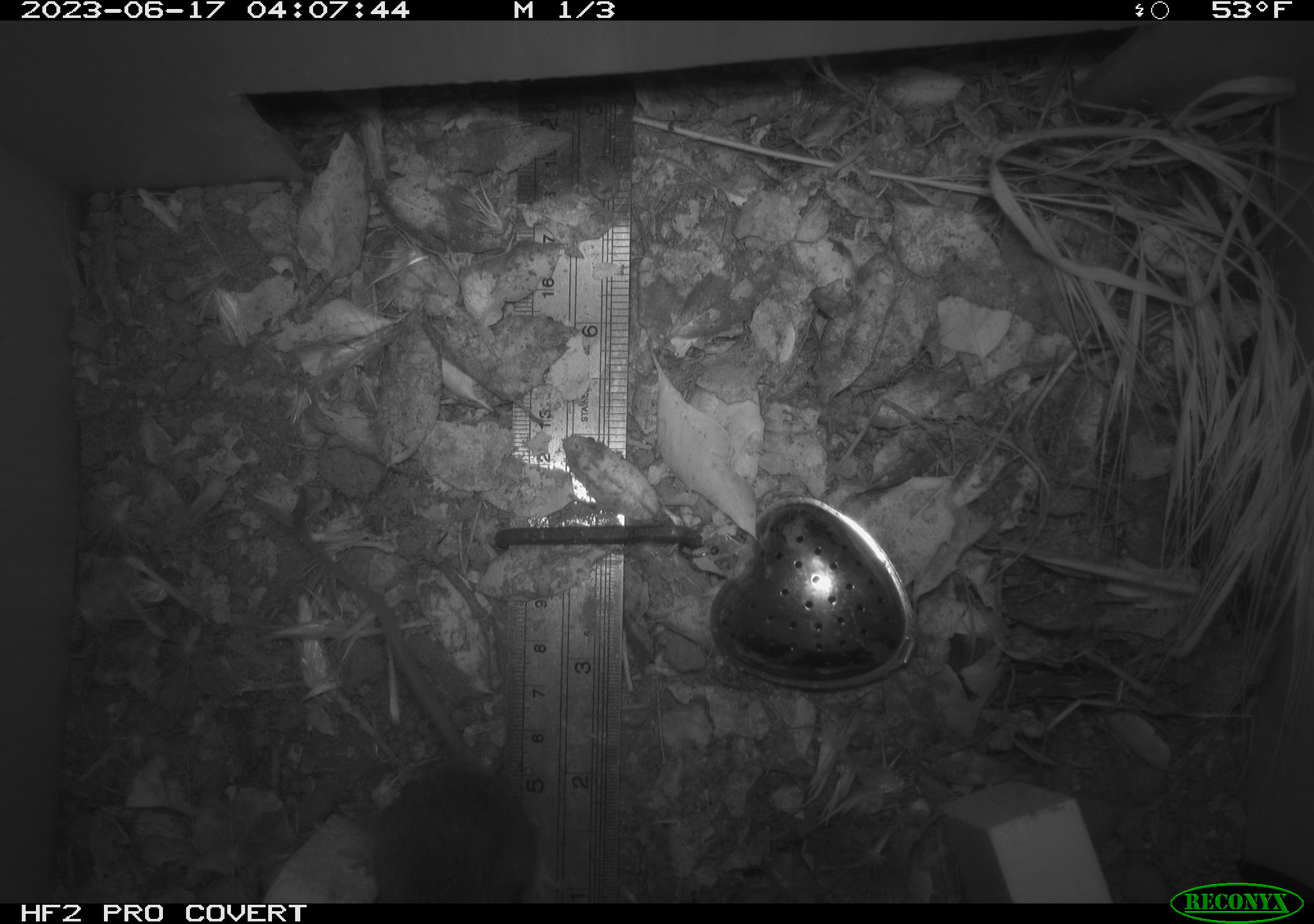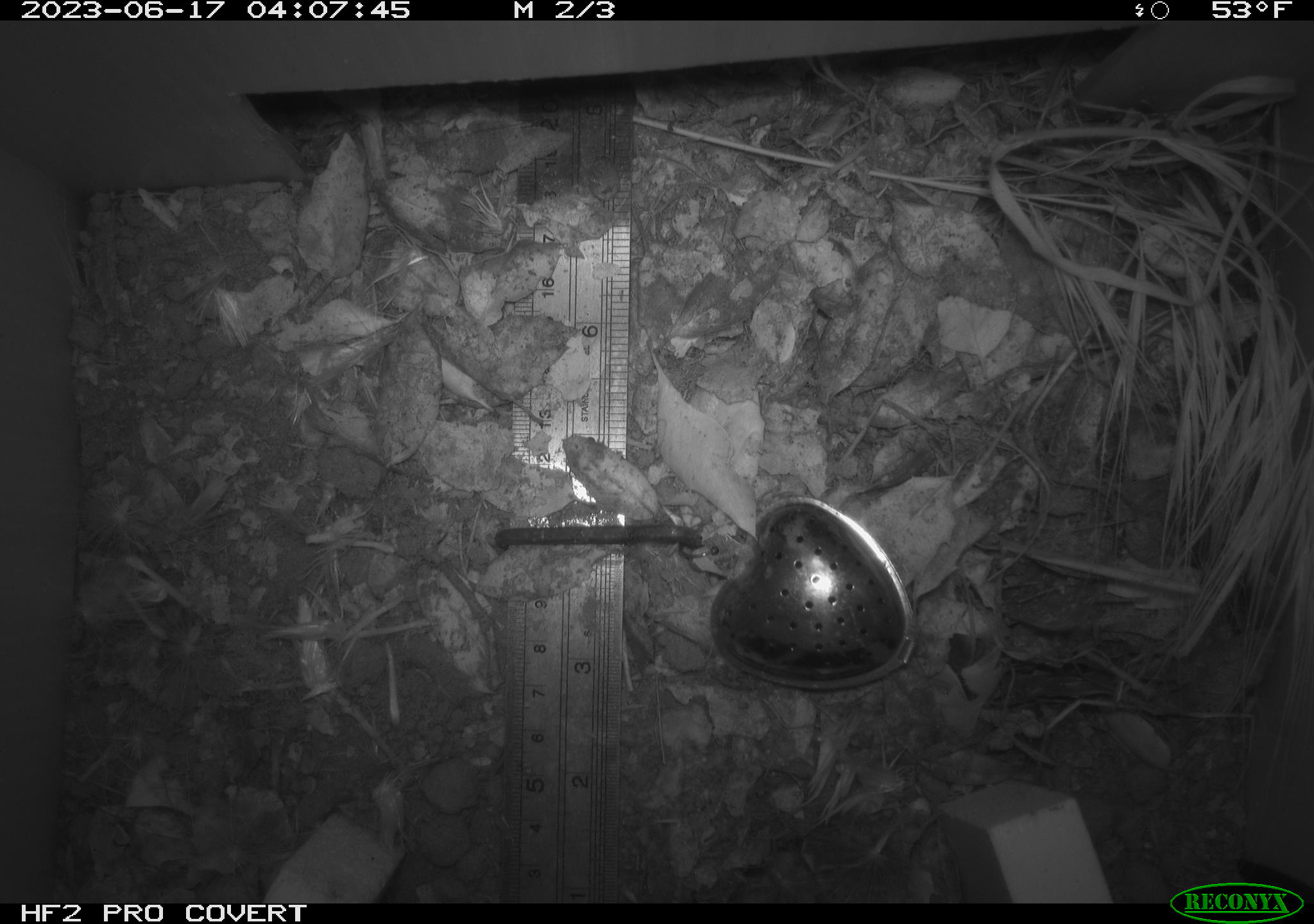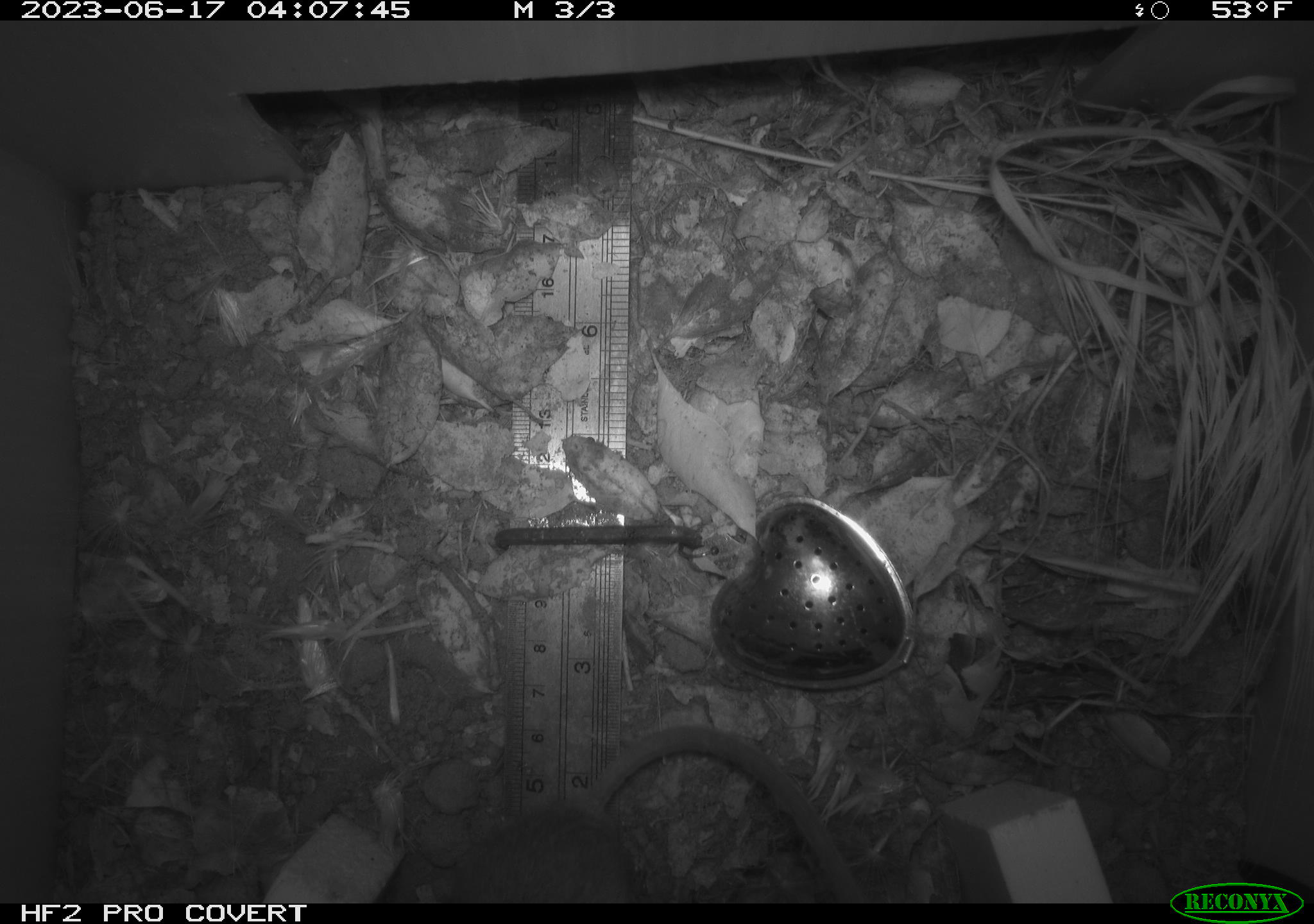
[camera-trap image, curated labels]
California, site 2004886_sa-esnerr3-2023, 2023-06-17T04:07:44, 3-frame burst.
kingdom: Animalia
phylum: Chordata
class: Mammalia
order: Rodentia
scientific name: Rodentia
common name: mouse species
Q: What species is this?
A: Mouse species (Rodentia).